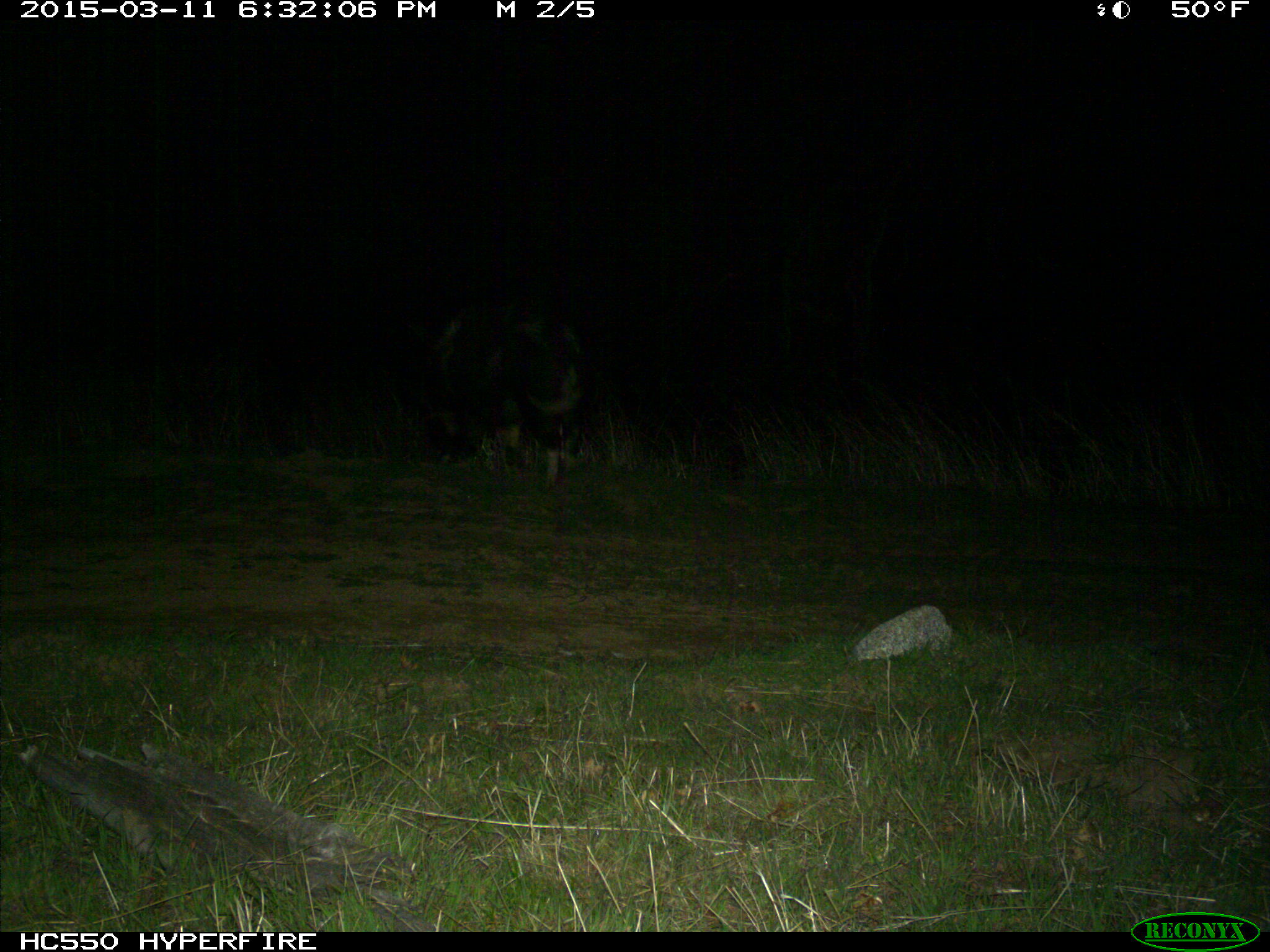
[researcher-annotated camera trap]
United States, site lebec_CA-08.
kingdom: Animalia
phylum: Chordata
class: Mammalia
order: Artiodactyla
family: Suidae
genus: Sus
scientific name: Sus scrofa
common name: wild boar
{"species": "Sus scrofa (wild boar)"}